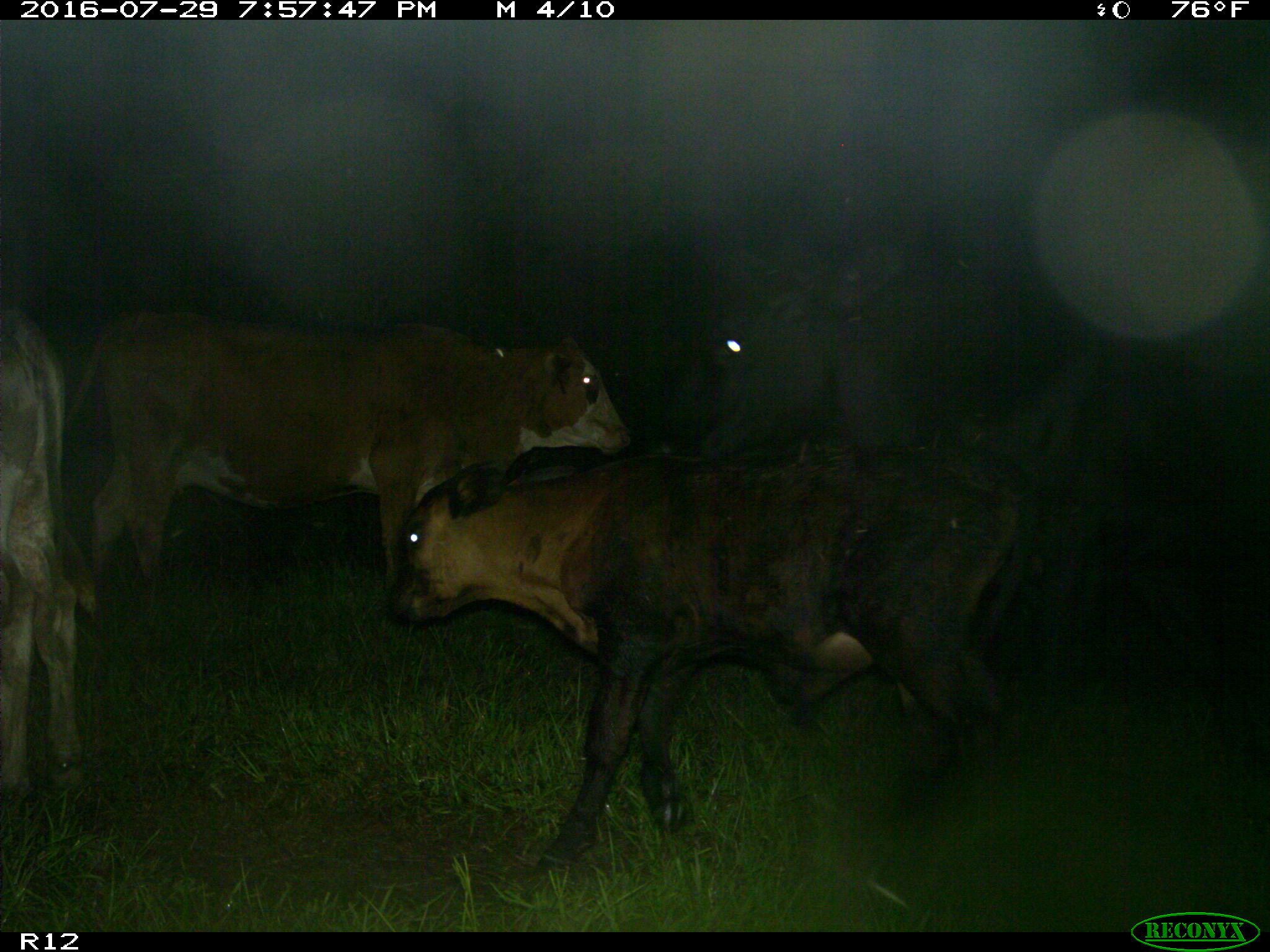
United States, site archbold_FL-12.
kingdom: Animalia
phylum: Chordata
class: Mammalia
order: Artiodactyla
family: Bovidae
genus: Bos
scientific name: Bos taurus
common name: domestic cow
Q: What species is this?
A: Bos taurus (domestic cow).